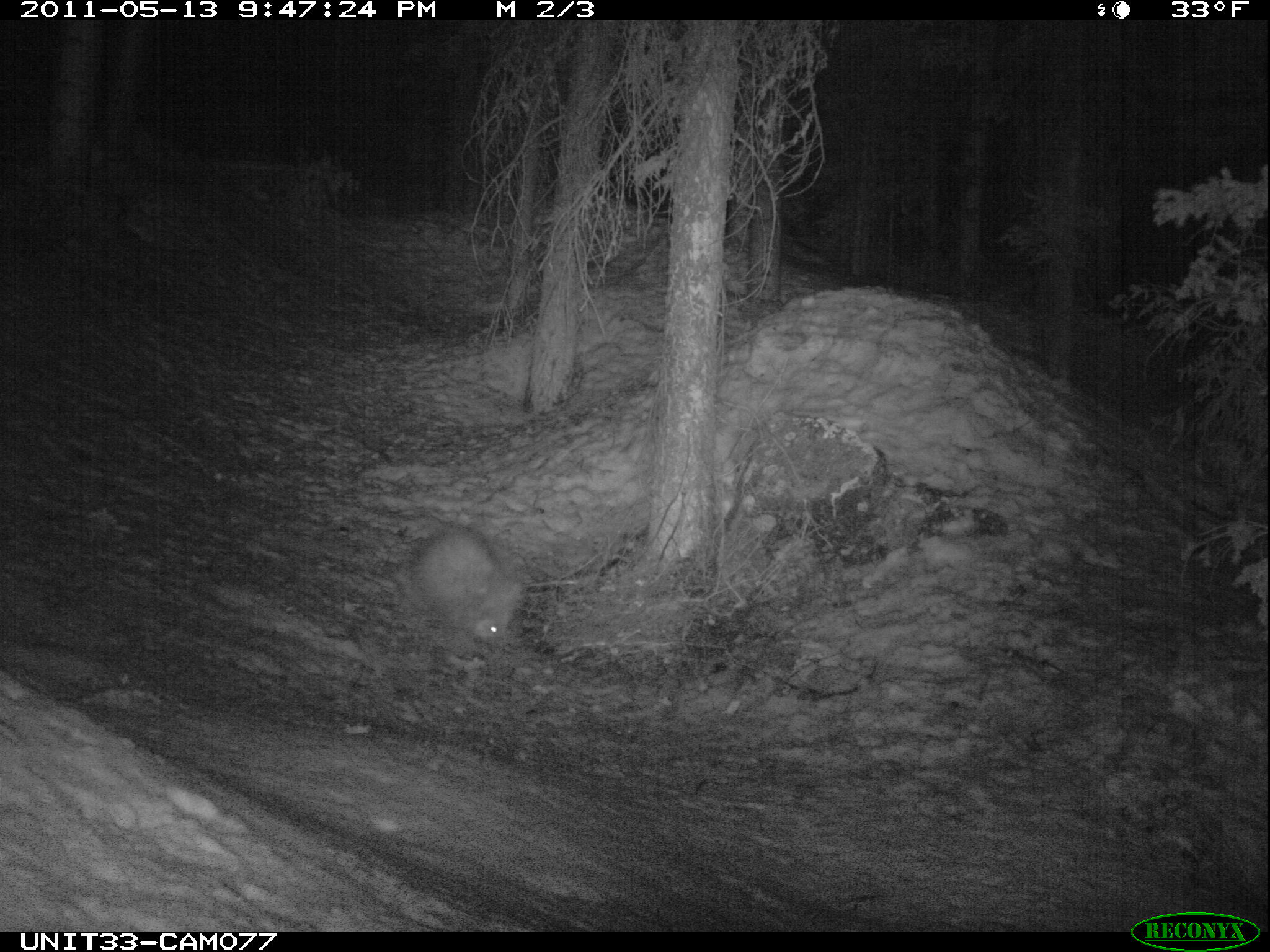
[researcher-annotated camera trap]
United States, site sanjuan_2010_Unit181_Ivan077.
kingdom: Animalia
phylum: Chordata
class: Mammalia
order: Rodentia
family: Erethizontidae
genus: Erethizon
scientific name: Erethizon dorsatum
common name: north american porcupine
Erethizon dorsatum (north american porcupine).